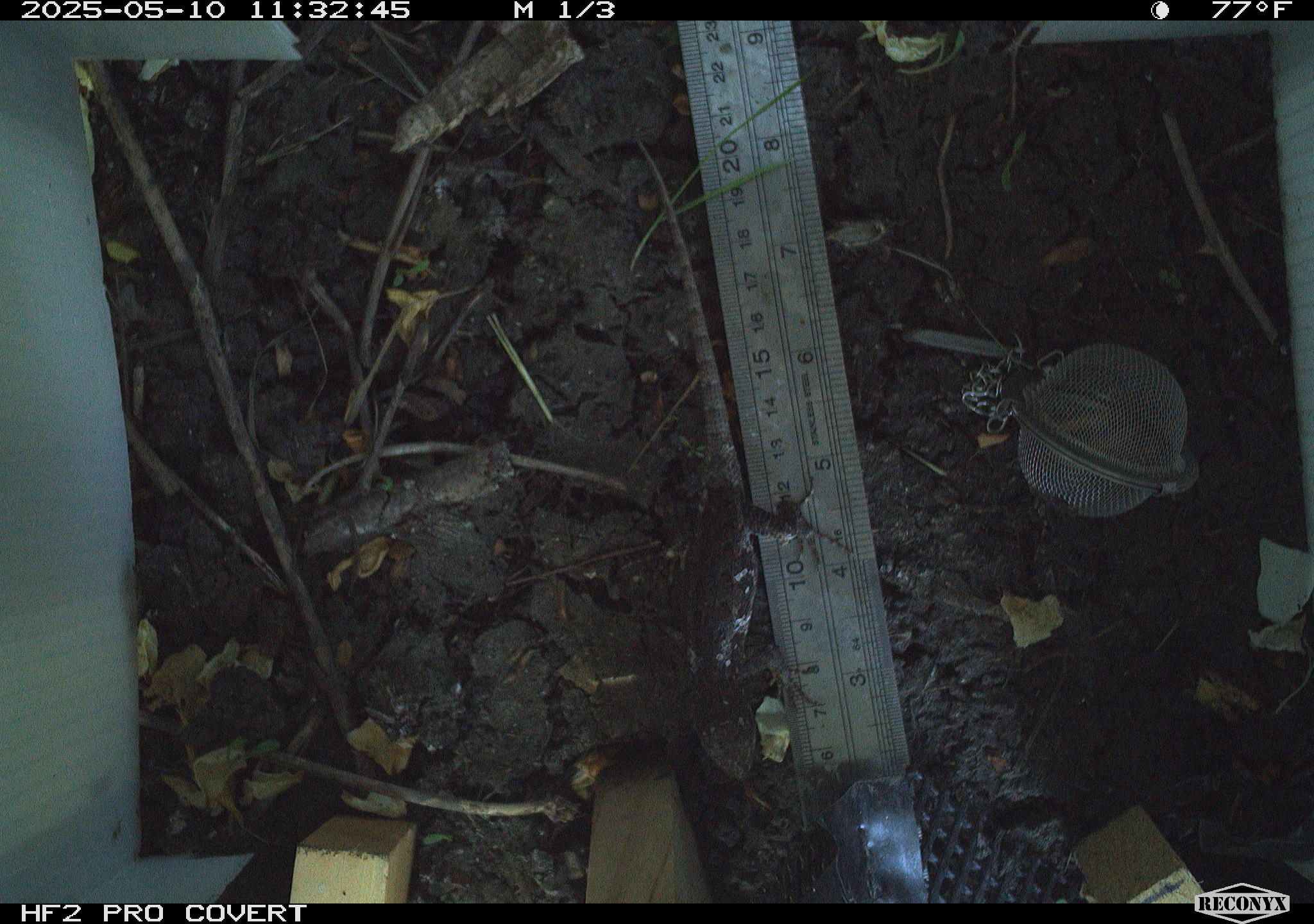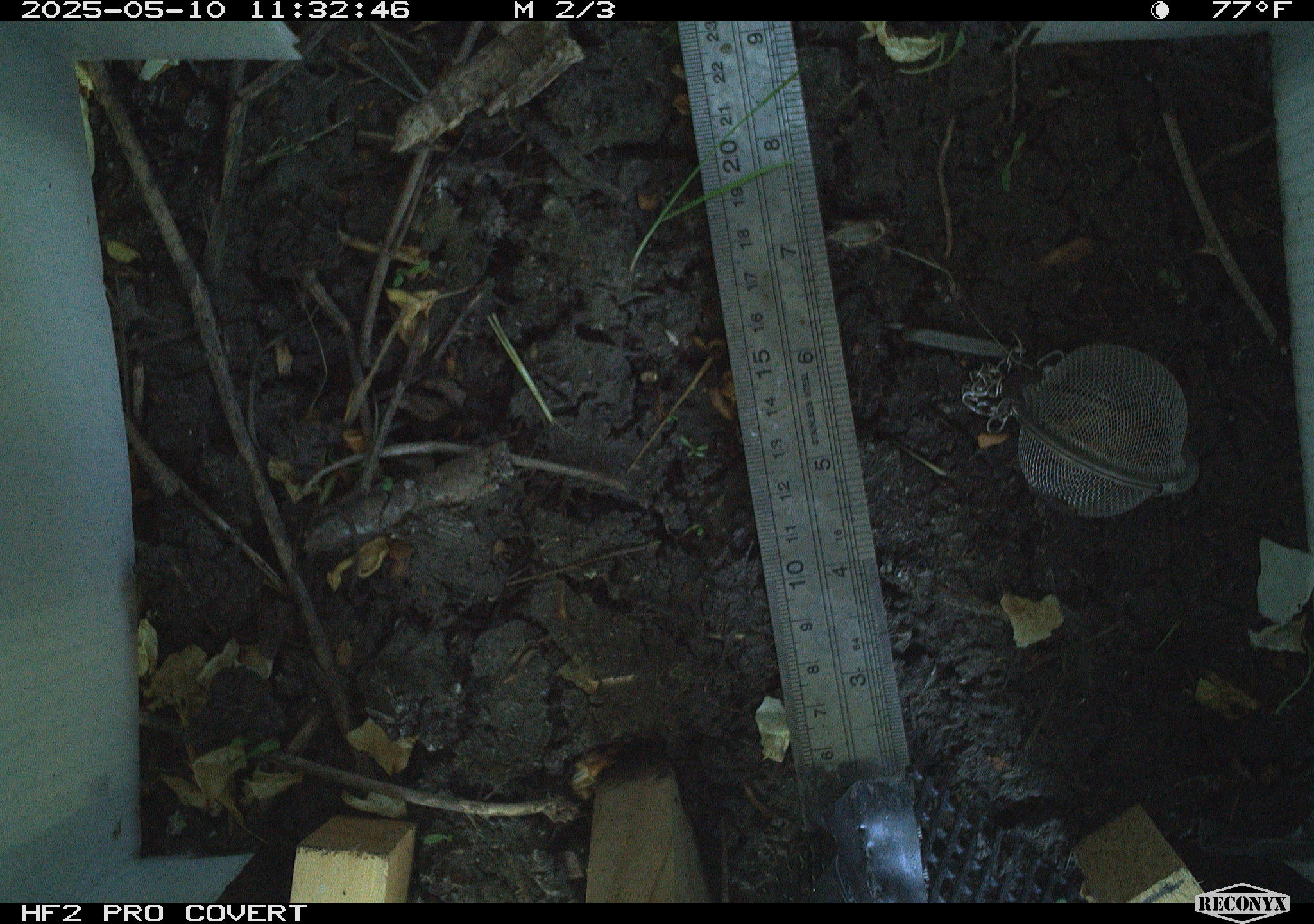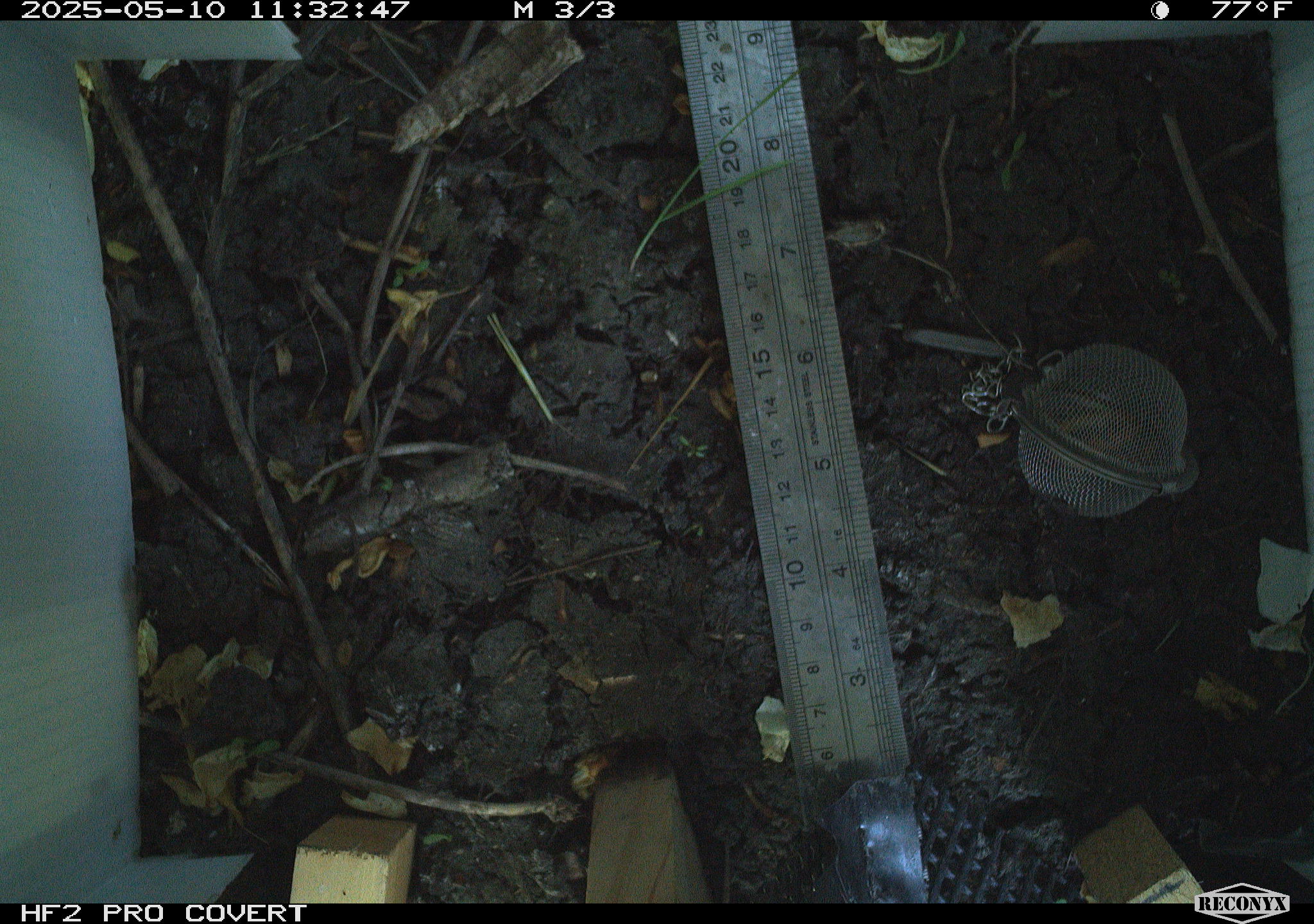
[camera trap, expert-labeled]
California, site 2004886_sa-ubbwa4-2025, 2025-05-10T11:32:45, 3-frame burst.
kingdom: Animalia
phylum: Chordata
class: Reptilia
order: Squamata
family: Phrynosomatidae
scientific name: Phrynosomatidae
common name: north american spiny lizards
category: sceloporus/uta species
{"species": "sceloporus/uta species (north american spiny lizards) (Phrynosomatidae)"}